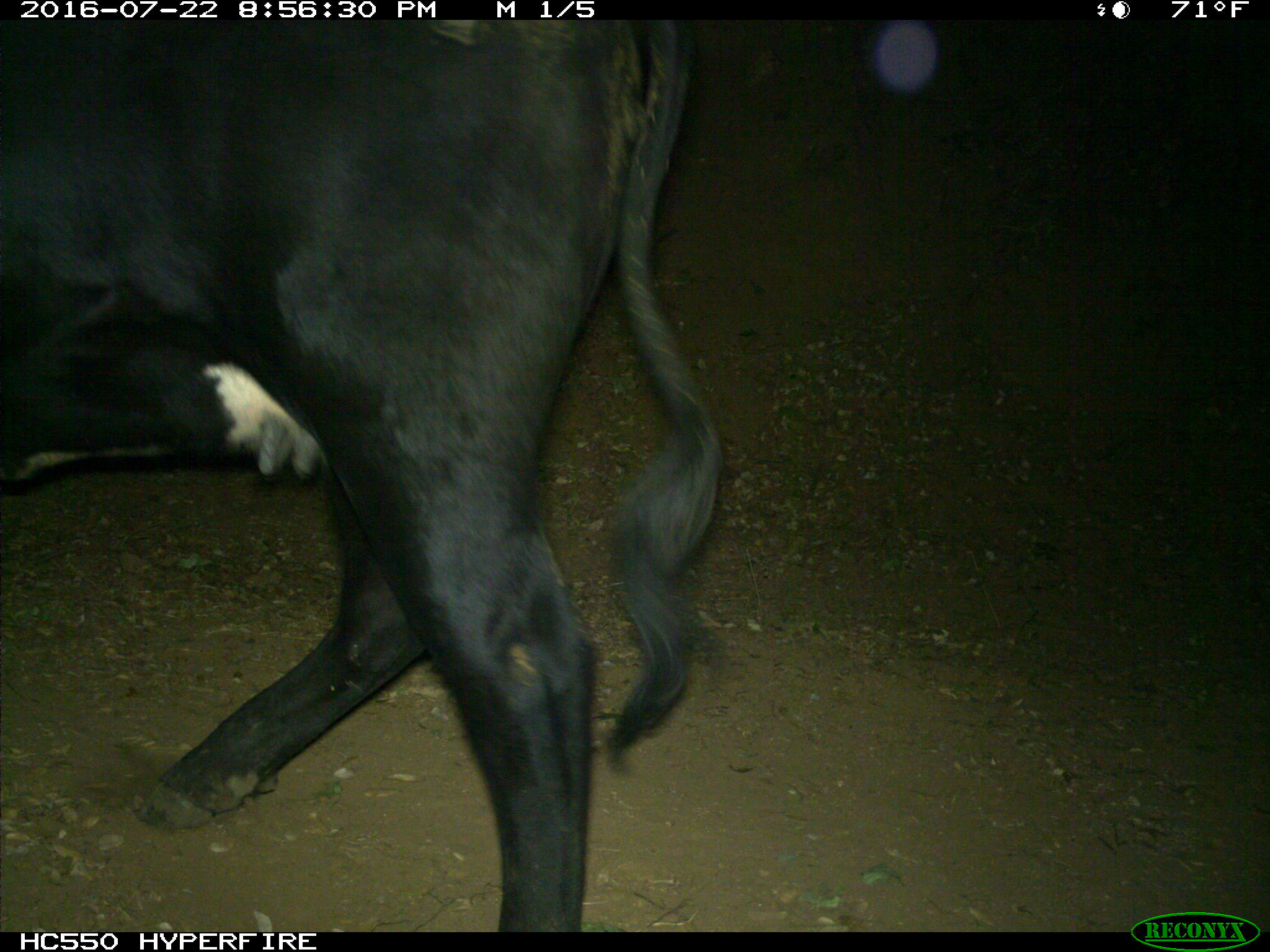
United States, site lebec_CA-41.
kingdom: Animalia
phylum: Chordata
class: Mammalia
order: Artiodactyla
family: Bovidae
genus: Bos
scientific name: Bos taurus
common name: domestic cow